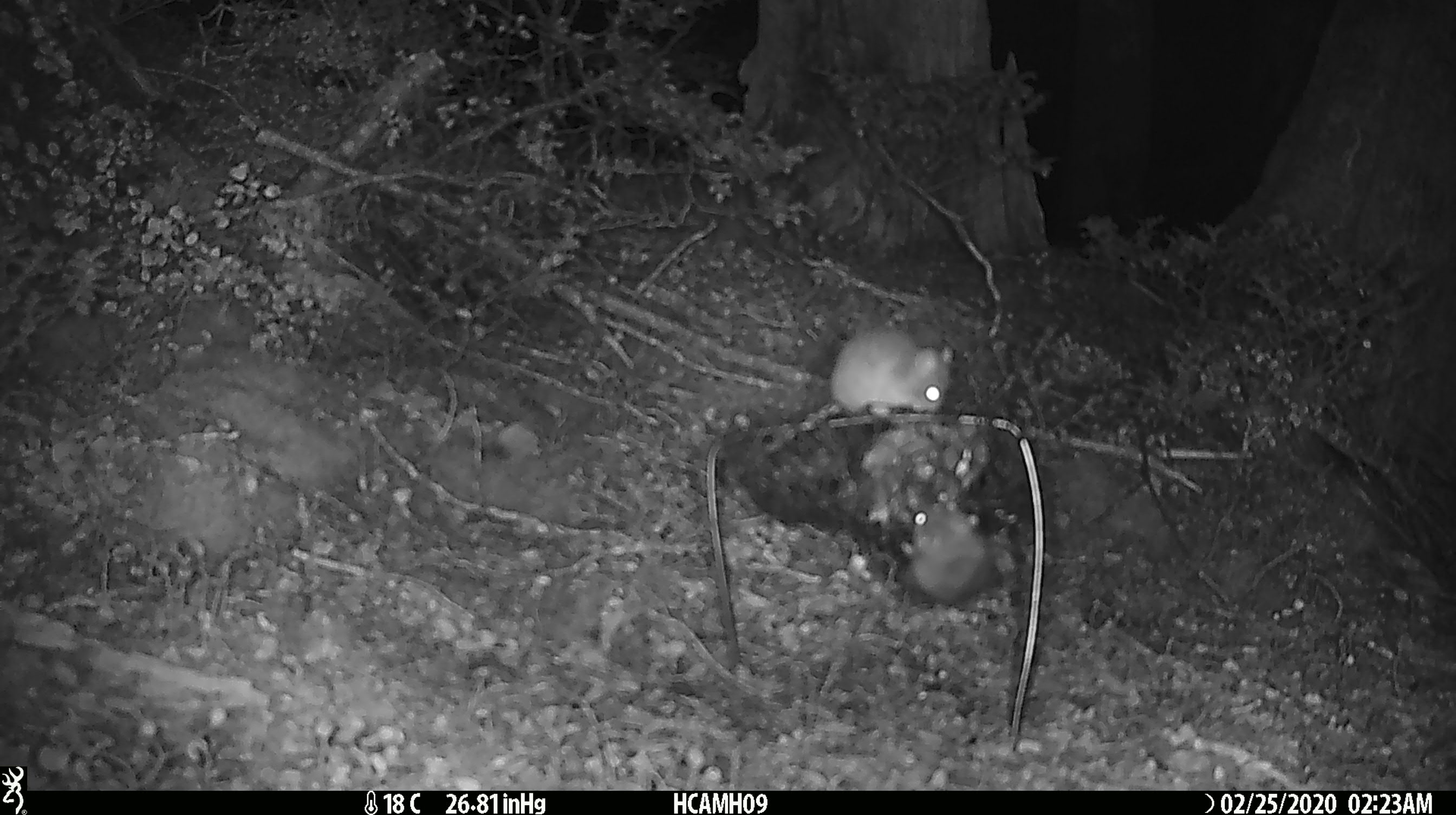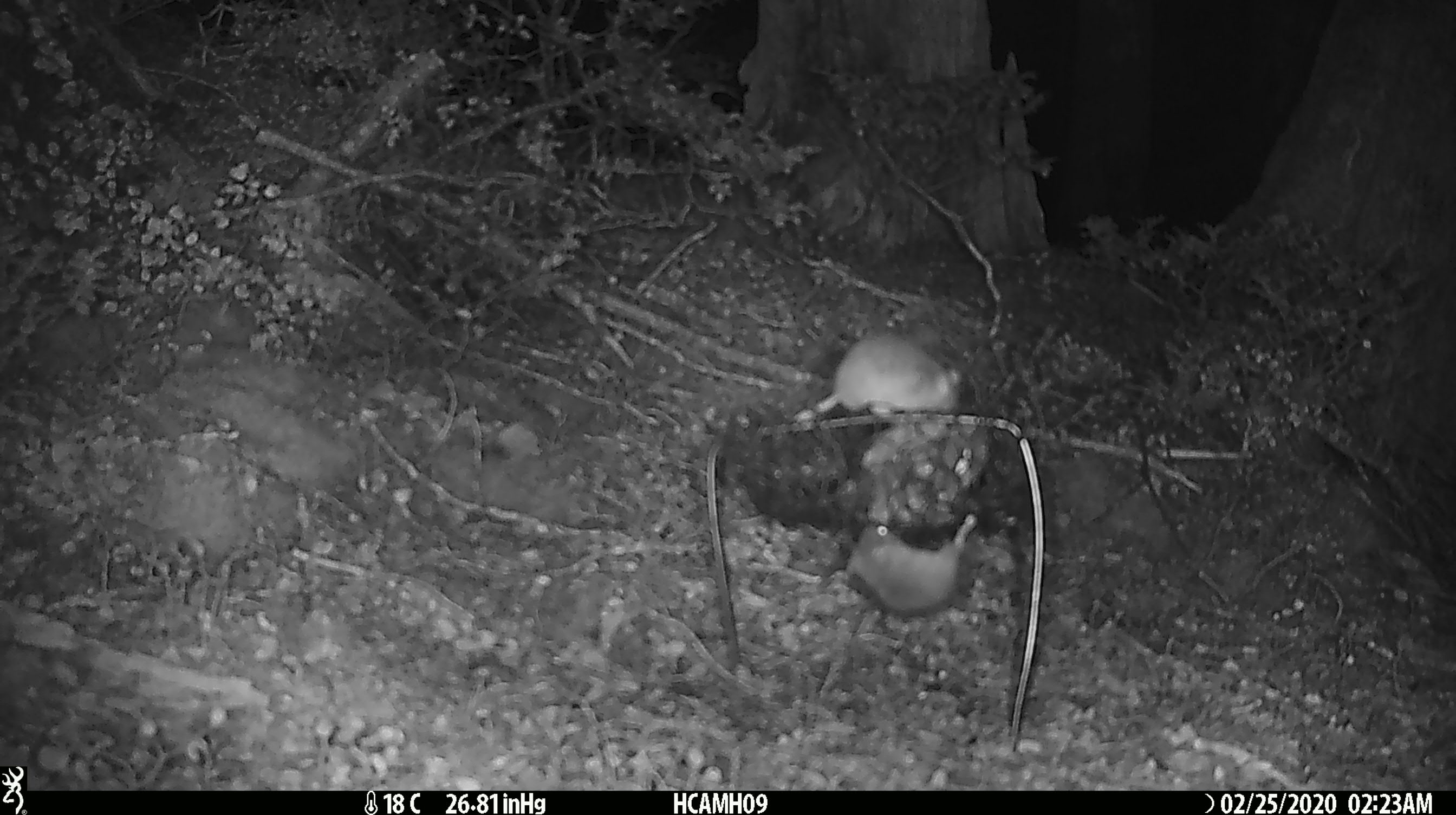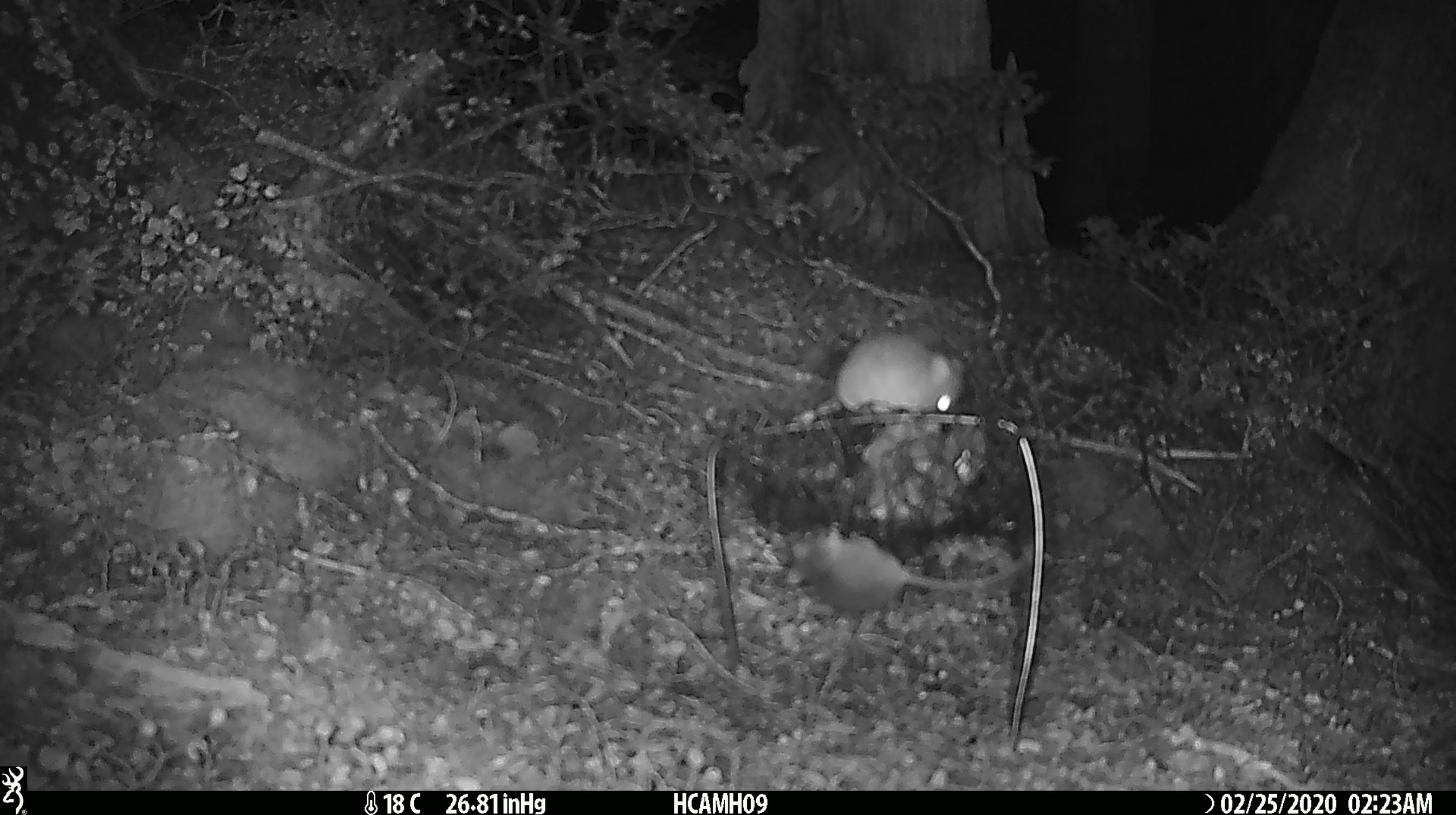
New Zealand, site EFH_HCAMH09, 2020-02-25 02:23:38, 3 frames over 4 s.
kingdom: Animalia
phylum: Chordata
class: Mammalia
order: Rodentia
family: Muridae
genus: Mus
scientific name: Mus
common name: mouse